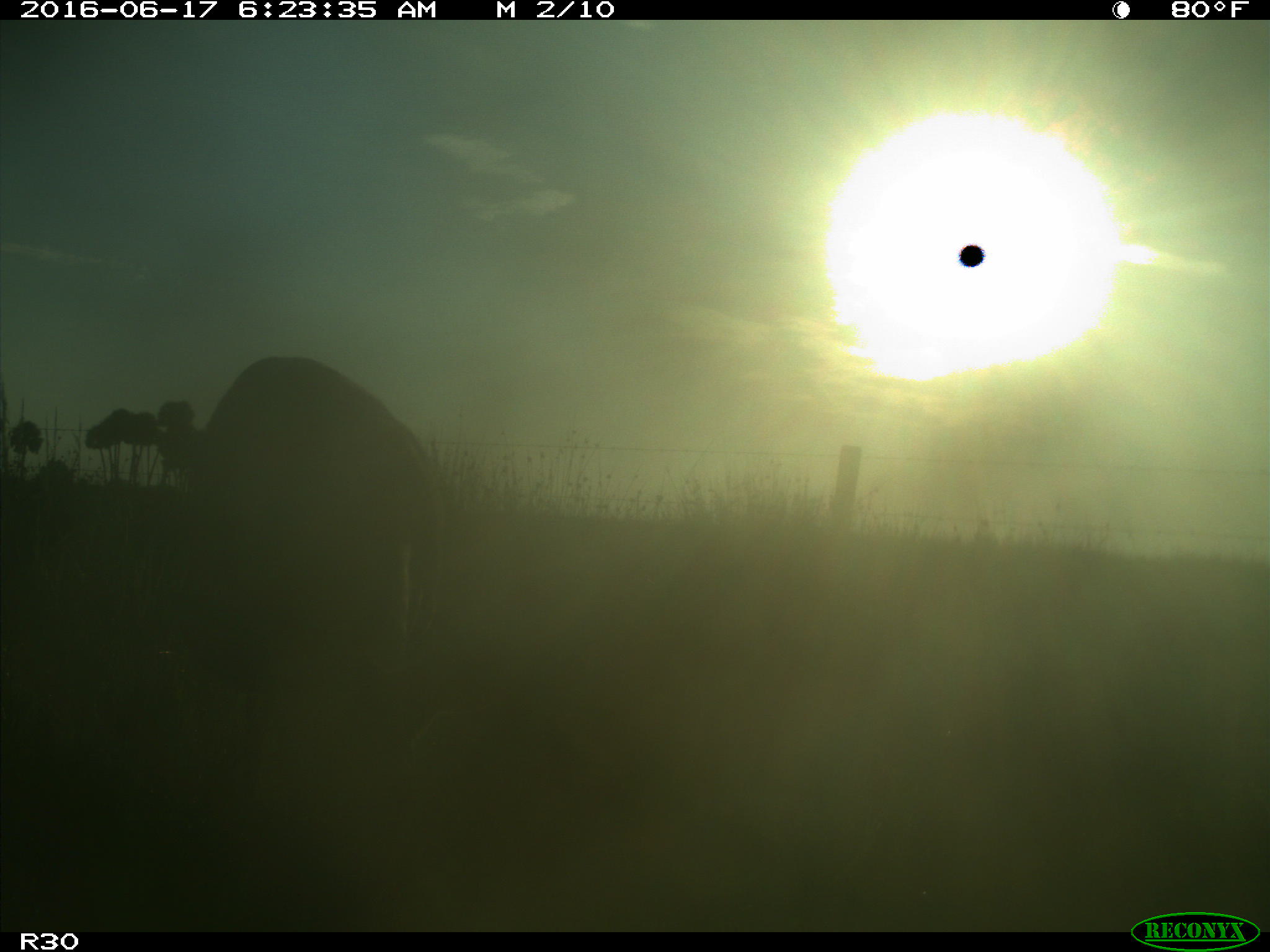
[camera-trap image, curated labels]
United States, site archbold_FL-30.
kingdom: Animalia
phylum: Chordata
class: Mammalia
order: Artiodactyla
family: Bovidae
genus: Bos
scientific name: Bos taurus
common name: domestic cow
Bos taurus (domestic cow).